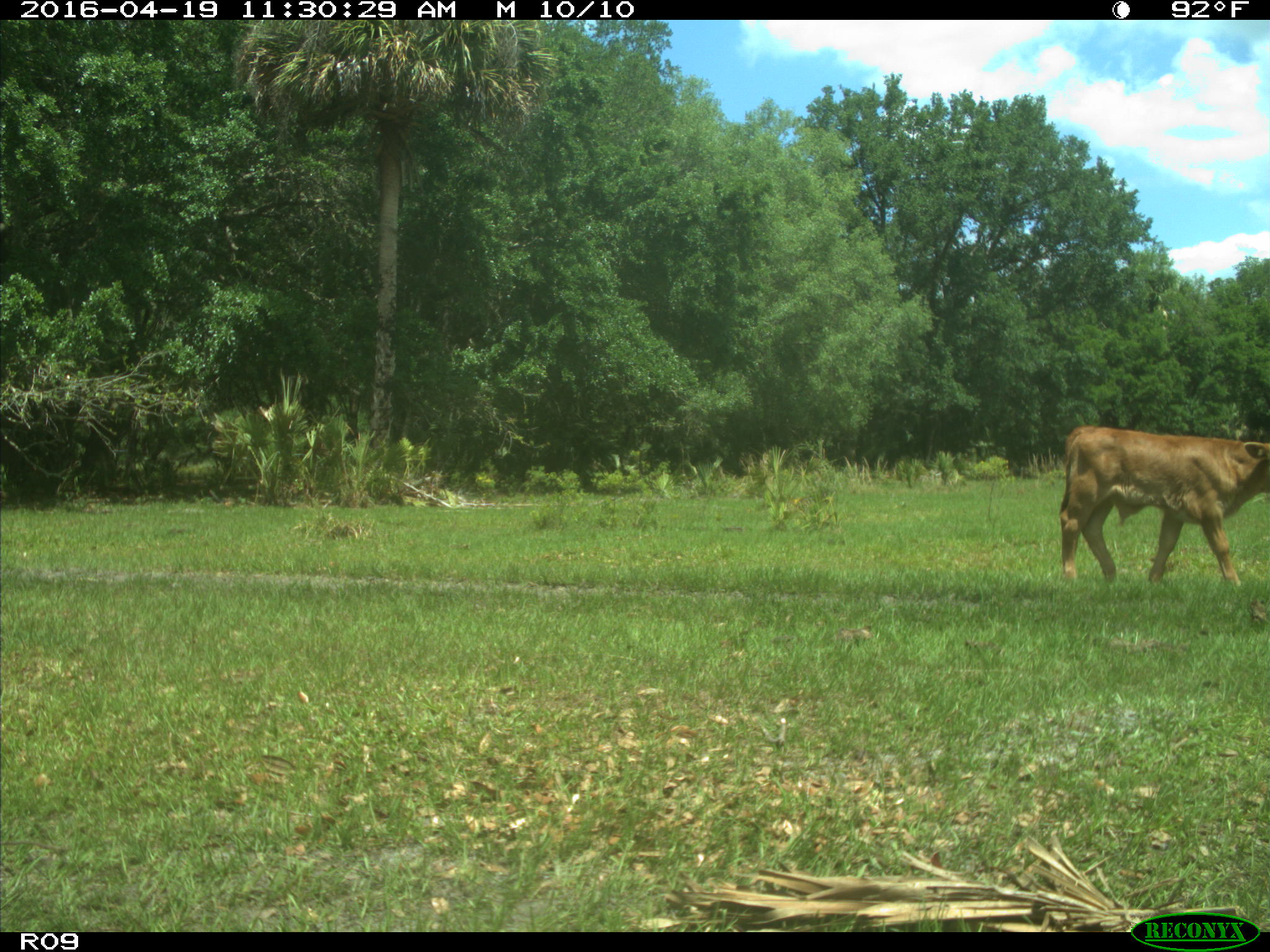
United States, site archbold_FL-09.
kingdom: Animalia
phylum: Chordata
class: Mammalia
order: Artiodactyla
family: Bovidae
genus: Bos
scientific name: Bos taurus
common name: domestic cow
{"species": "Bos taurus (domestic cow)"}